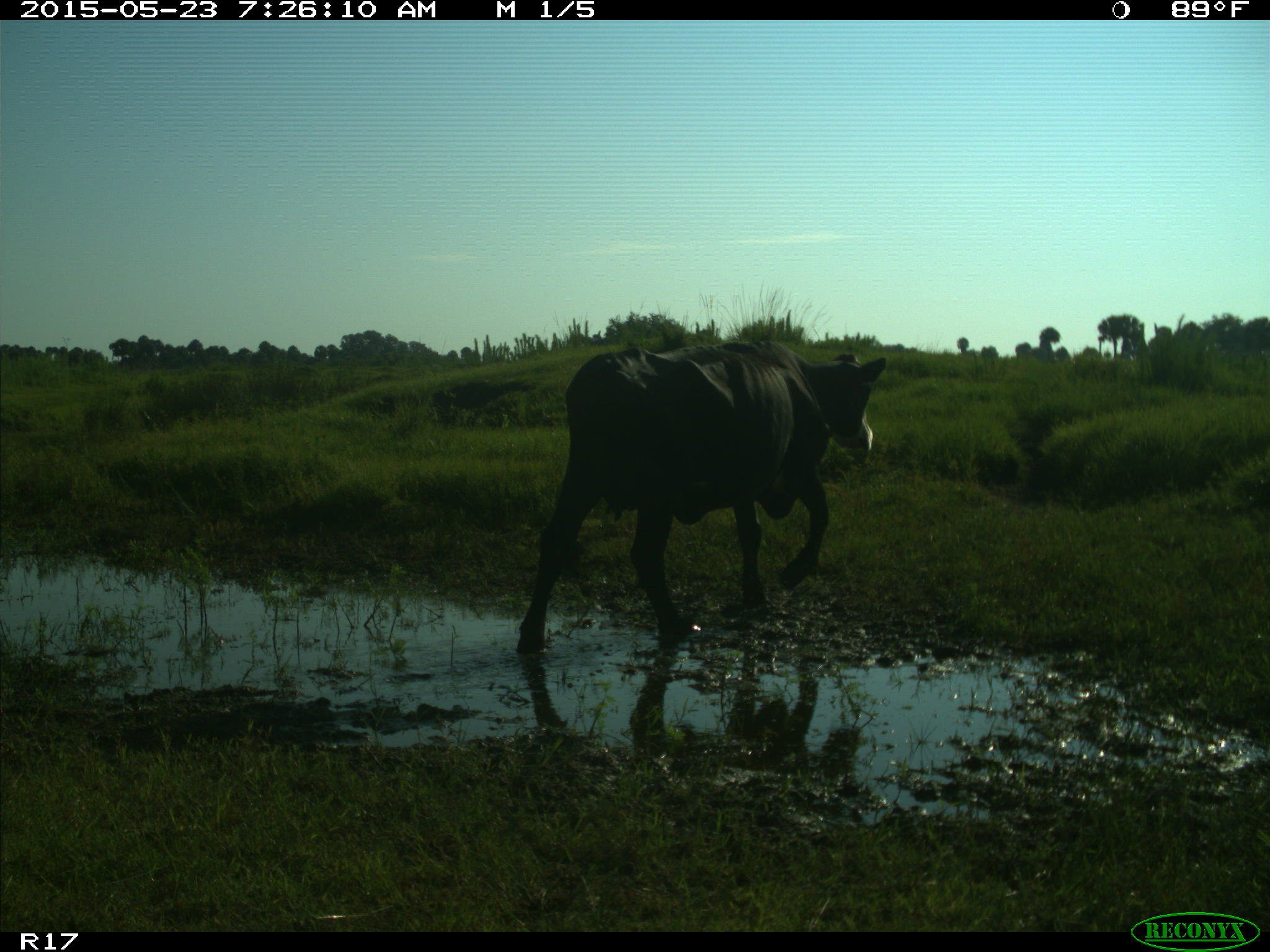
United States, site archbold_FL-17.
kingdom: Animalia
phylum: Chordata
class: Mammalia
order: Artiodactyla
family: Bovidae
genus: Bos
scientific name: Bos taurus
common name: domestic cow